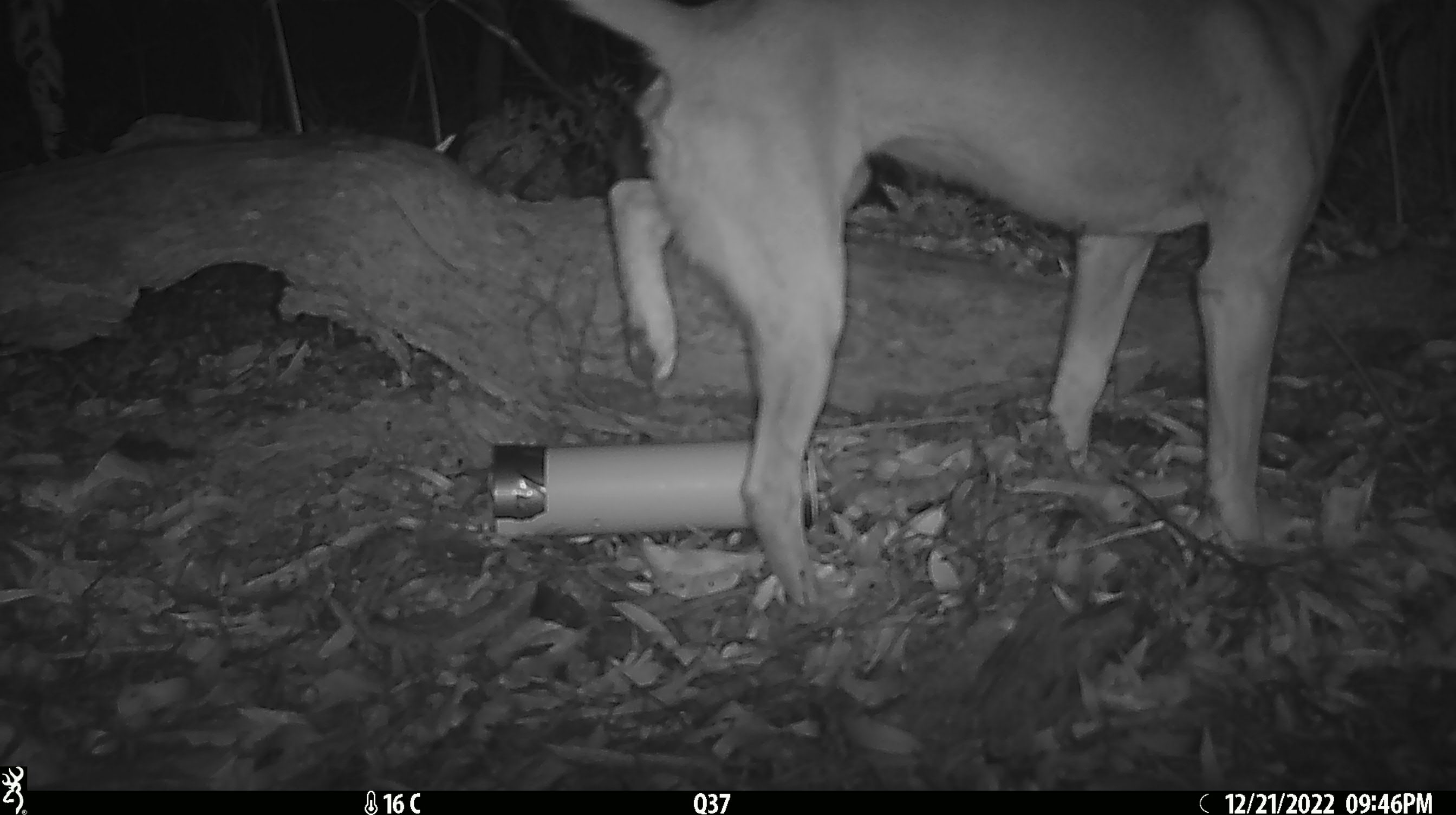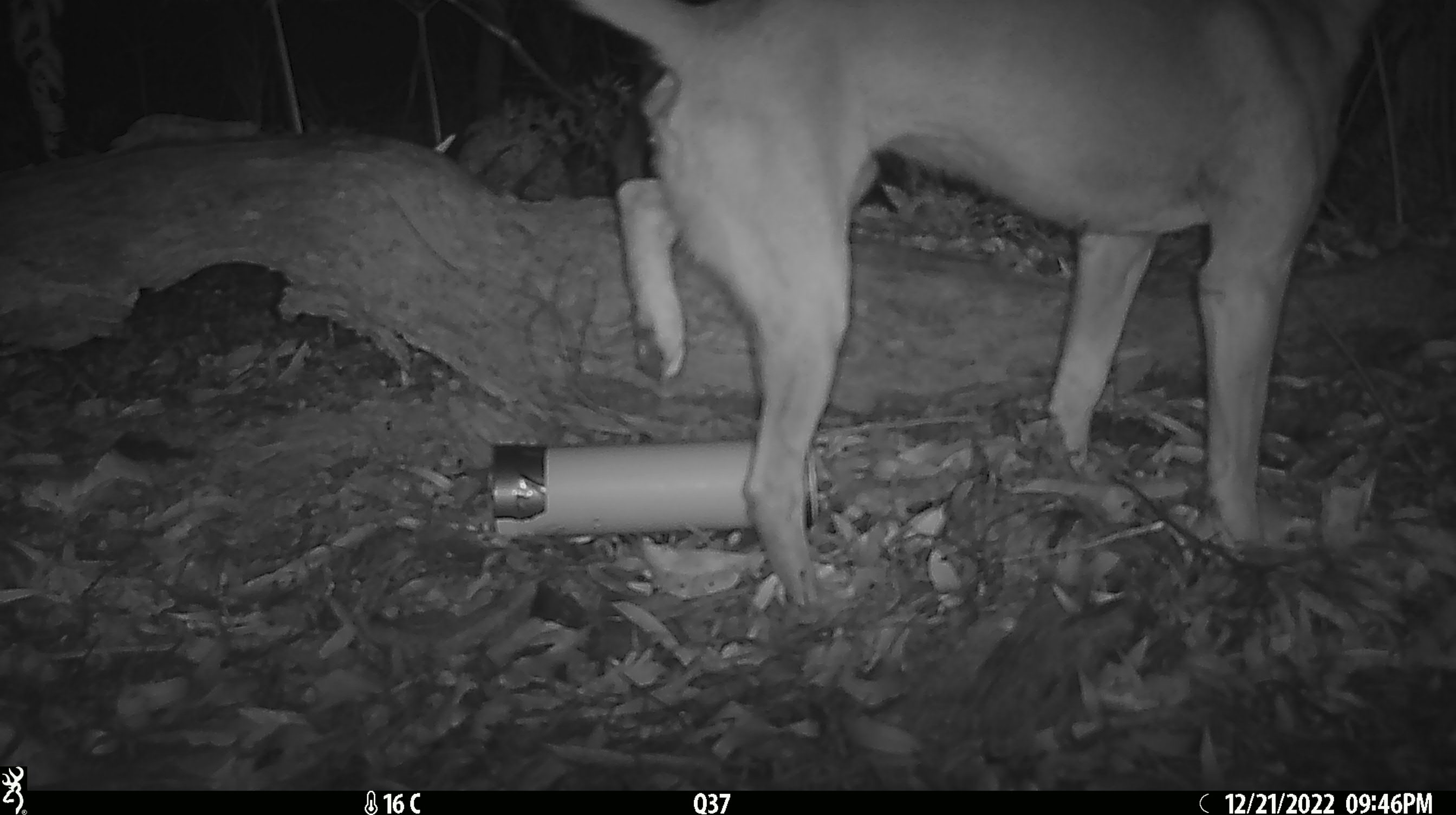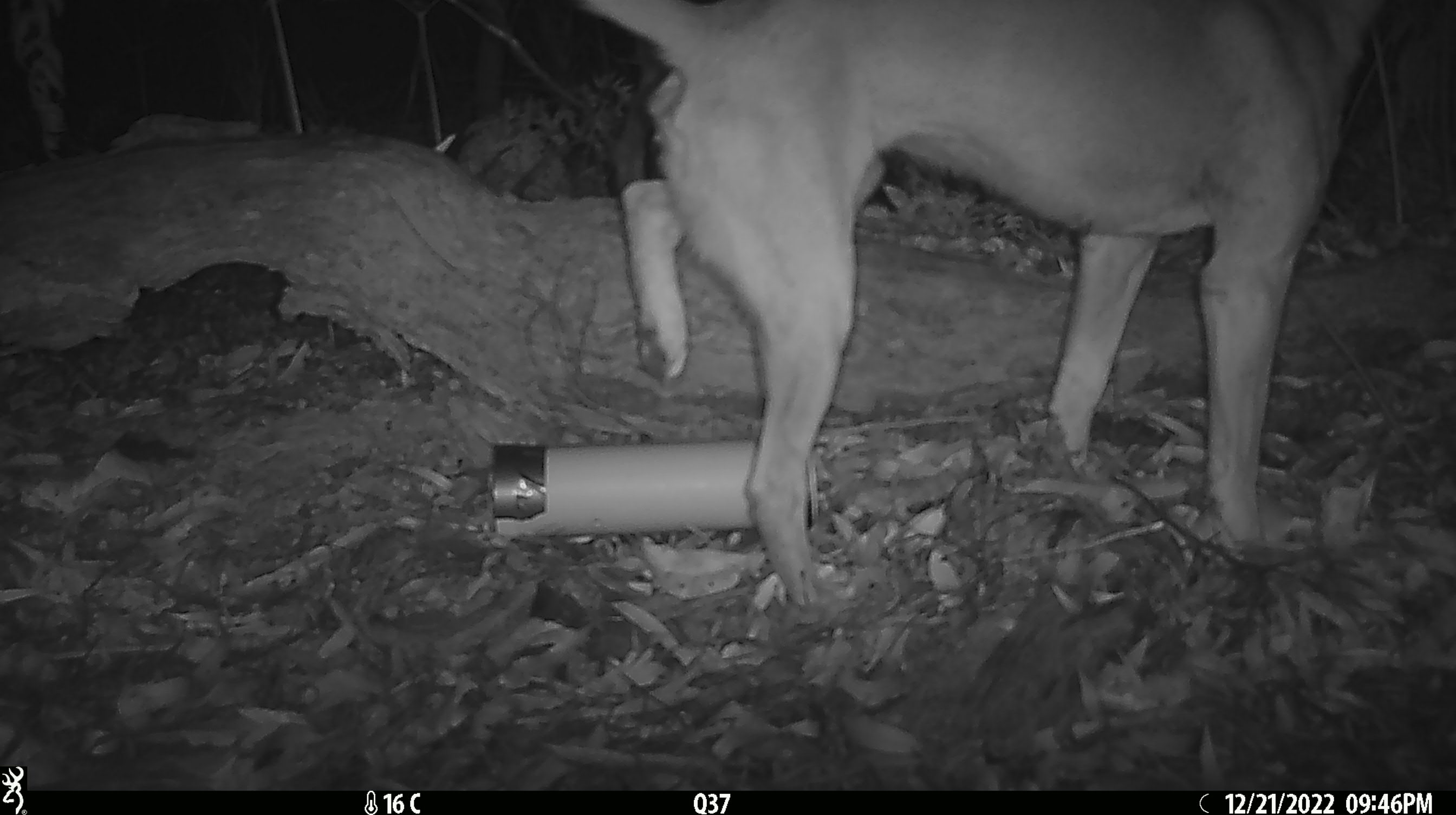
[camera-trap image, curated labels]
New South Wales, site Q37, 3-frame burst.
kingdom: Animalia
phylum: Chordata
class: Mammalia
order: Carnivora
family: Canidae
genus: Canis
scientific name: Canis familiaris dingo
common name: dingo